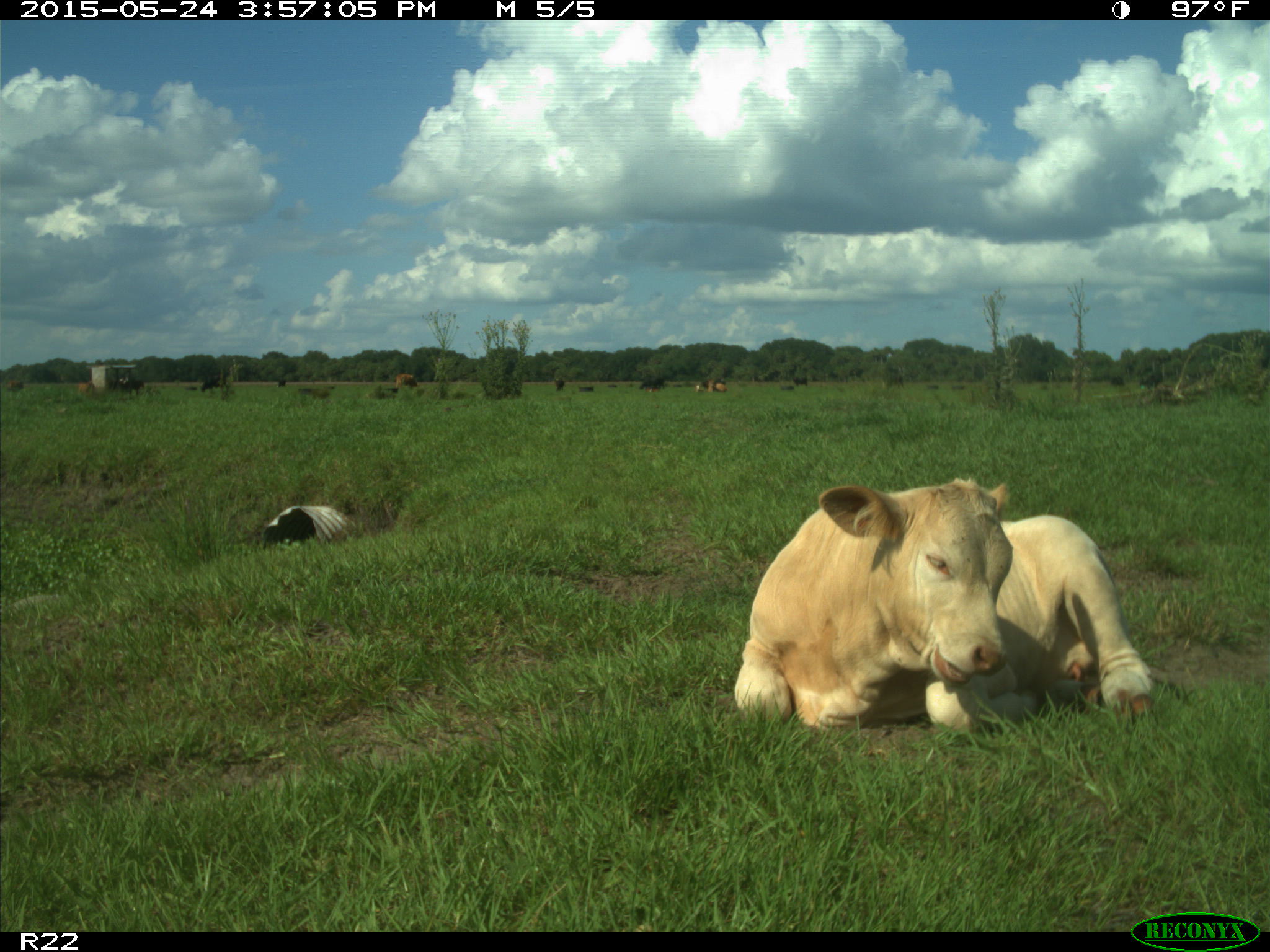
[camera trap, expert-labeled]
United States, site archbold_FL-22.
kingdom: Animalia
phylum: Chordata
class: Mammalia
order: Artiodactyla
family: Bovidae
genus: Bos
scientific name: Bos taurus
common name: domestic cow